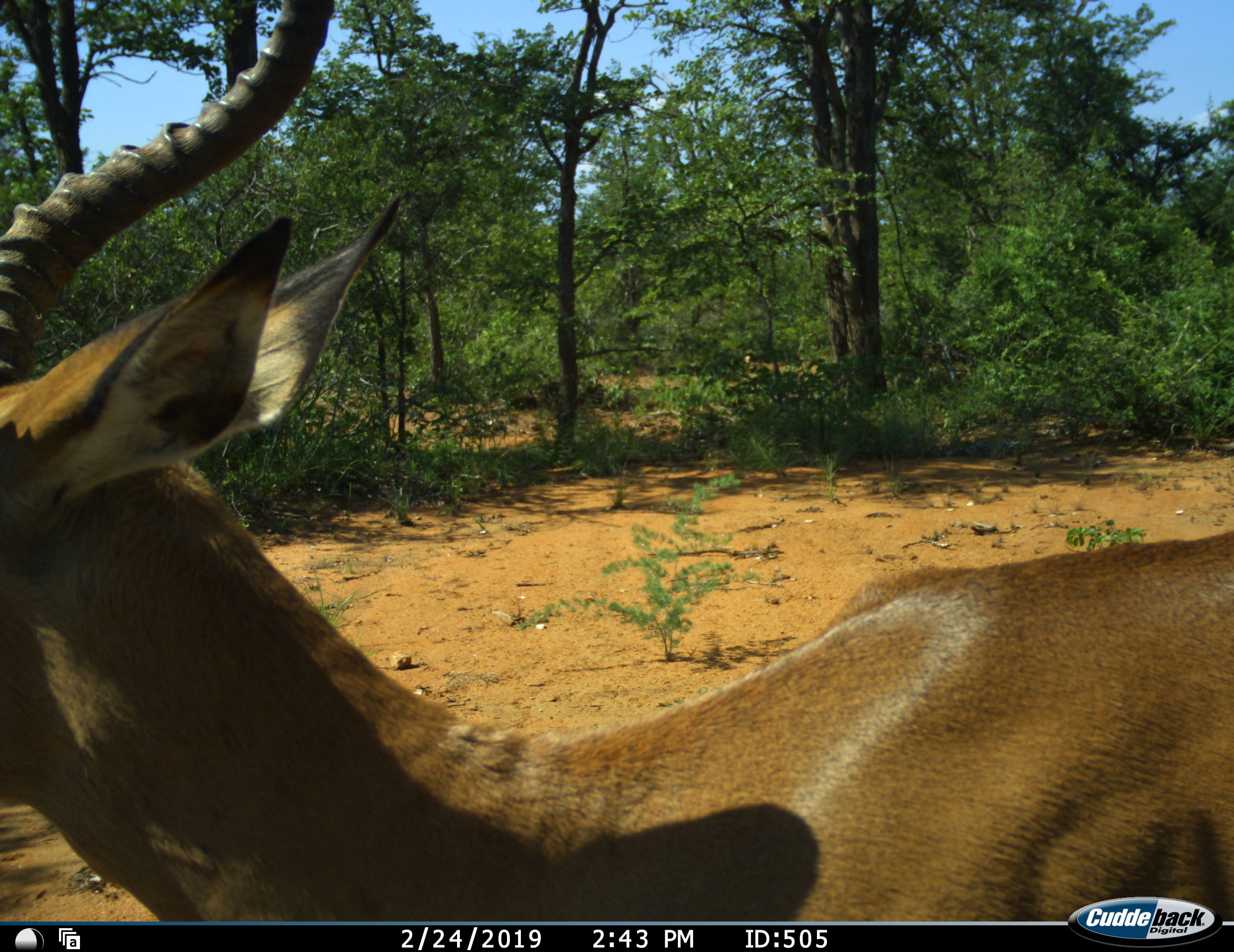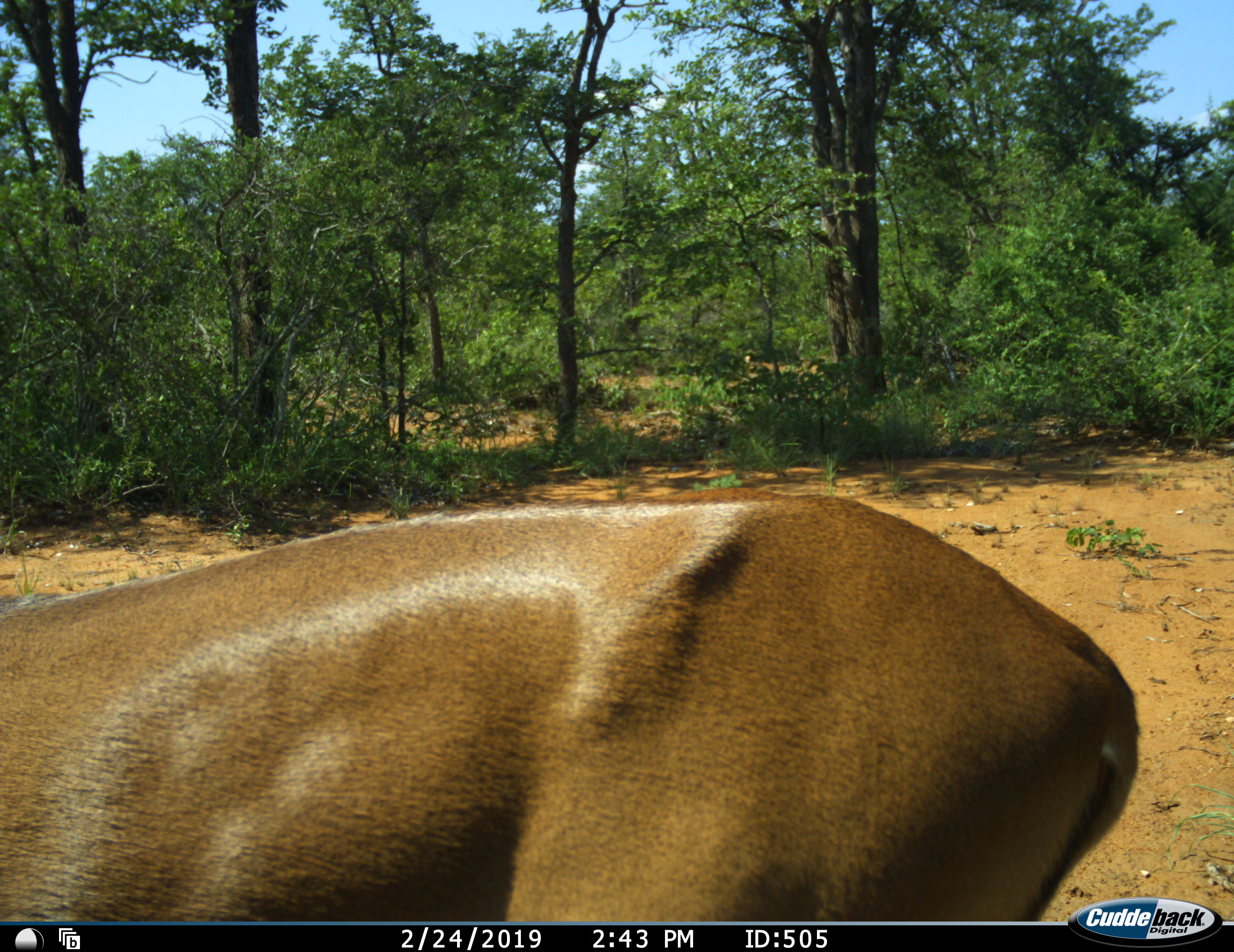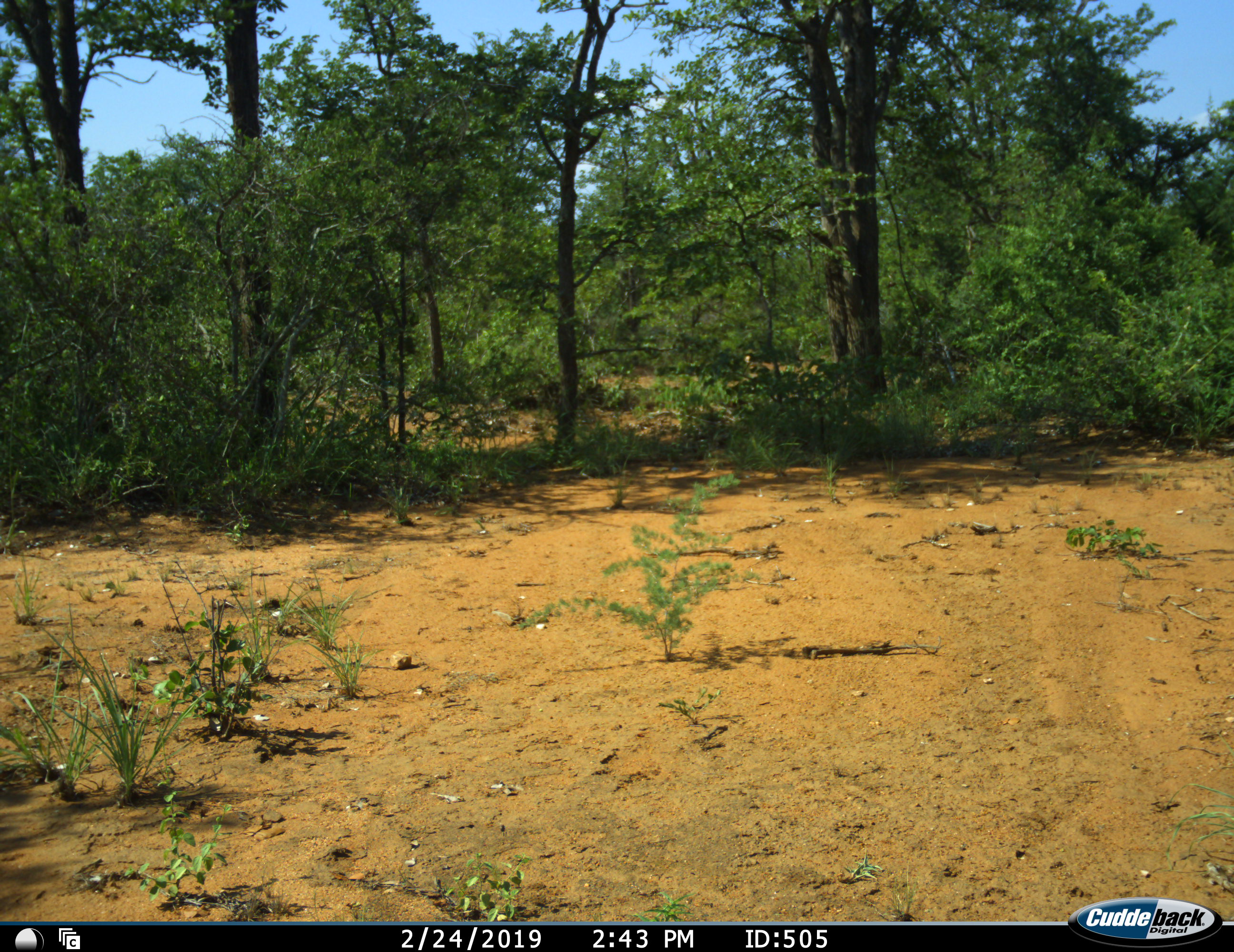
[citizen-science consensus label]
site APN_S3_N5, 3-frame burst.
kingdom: Animalia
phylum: Chordata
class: Mammalia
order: Artiodactyla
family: Bovidae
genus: Aepyceros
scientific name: Aepyceros melampus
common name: impala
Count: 1.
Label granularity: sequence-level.